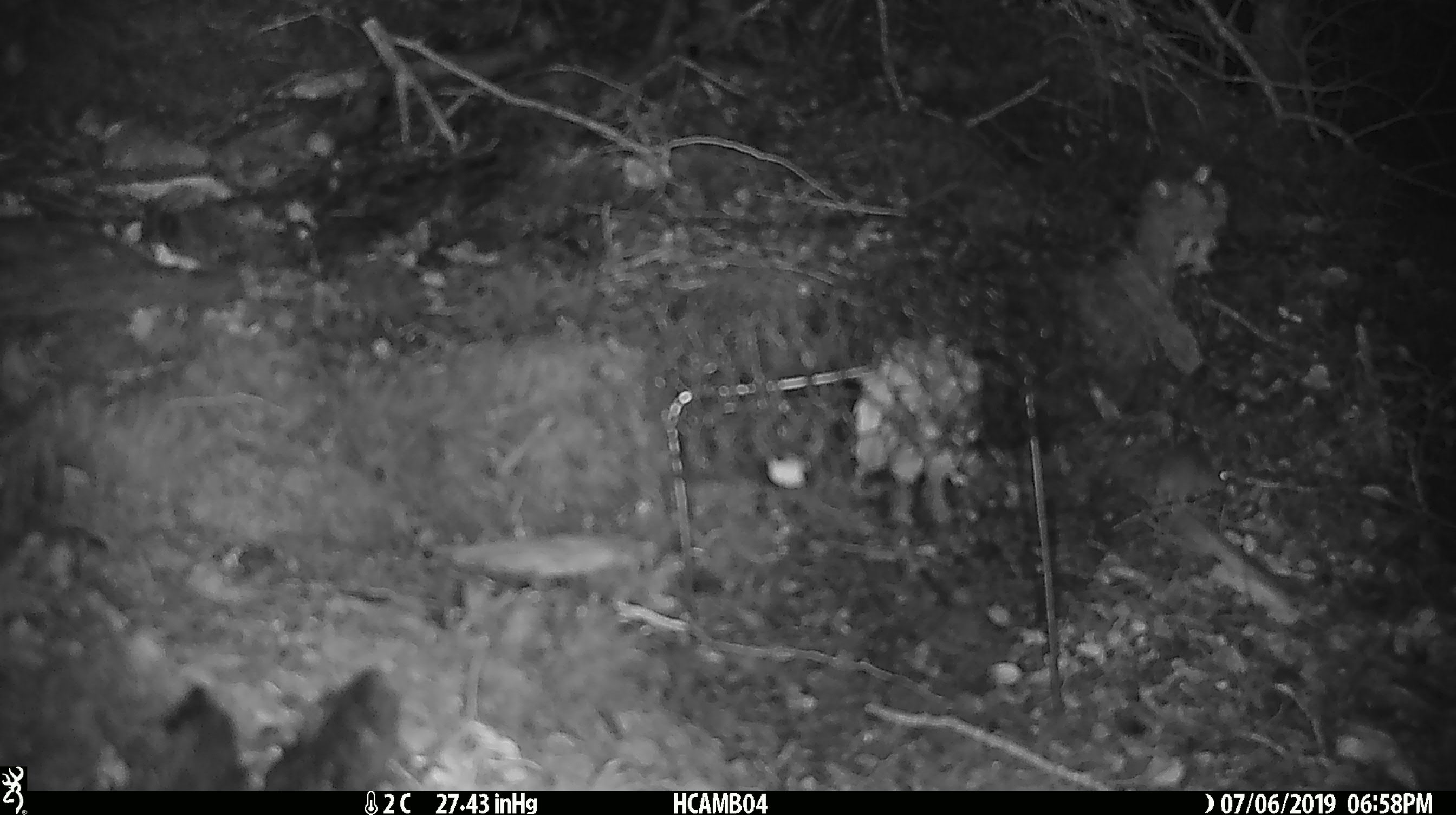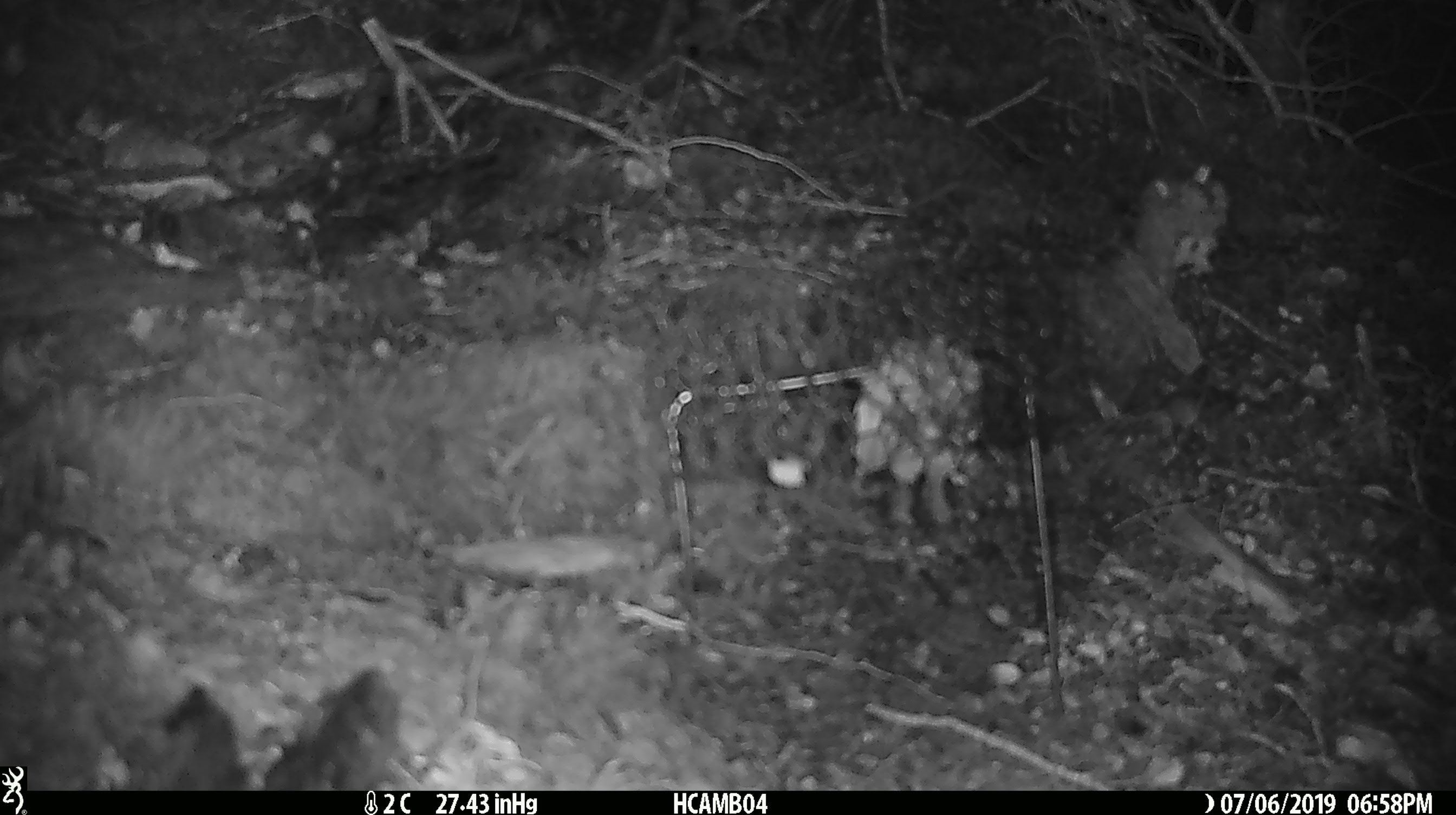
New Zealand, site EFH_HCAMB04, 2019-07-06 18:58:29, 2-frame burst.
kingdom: Animalia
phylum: Chordata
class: Mammalia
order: Rodentia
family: Muridae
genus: Mus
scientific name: Mus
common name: mouse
Mouse (Mus).